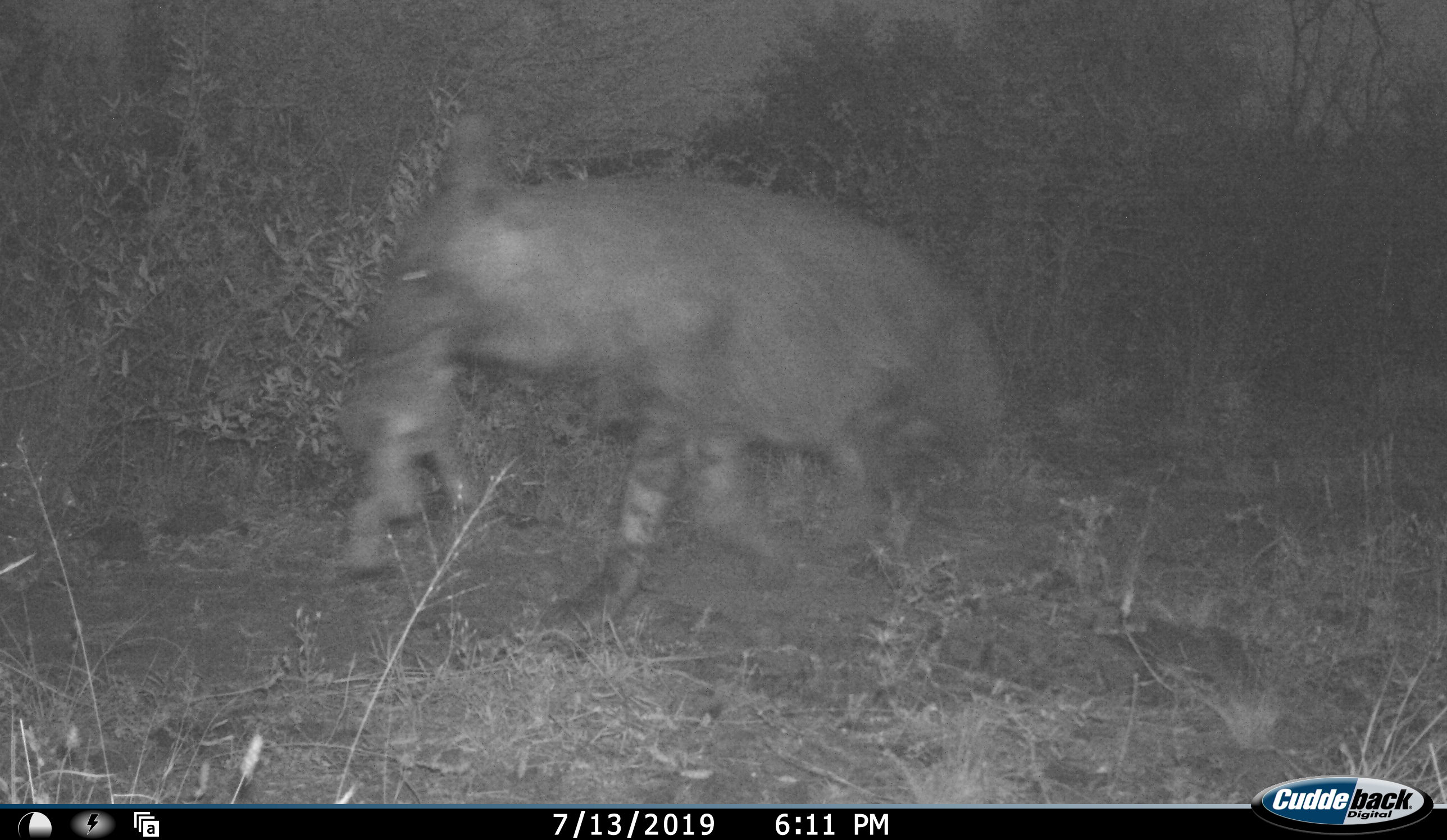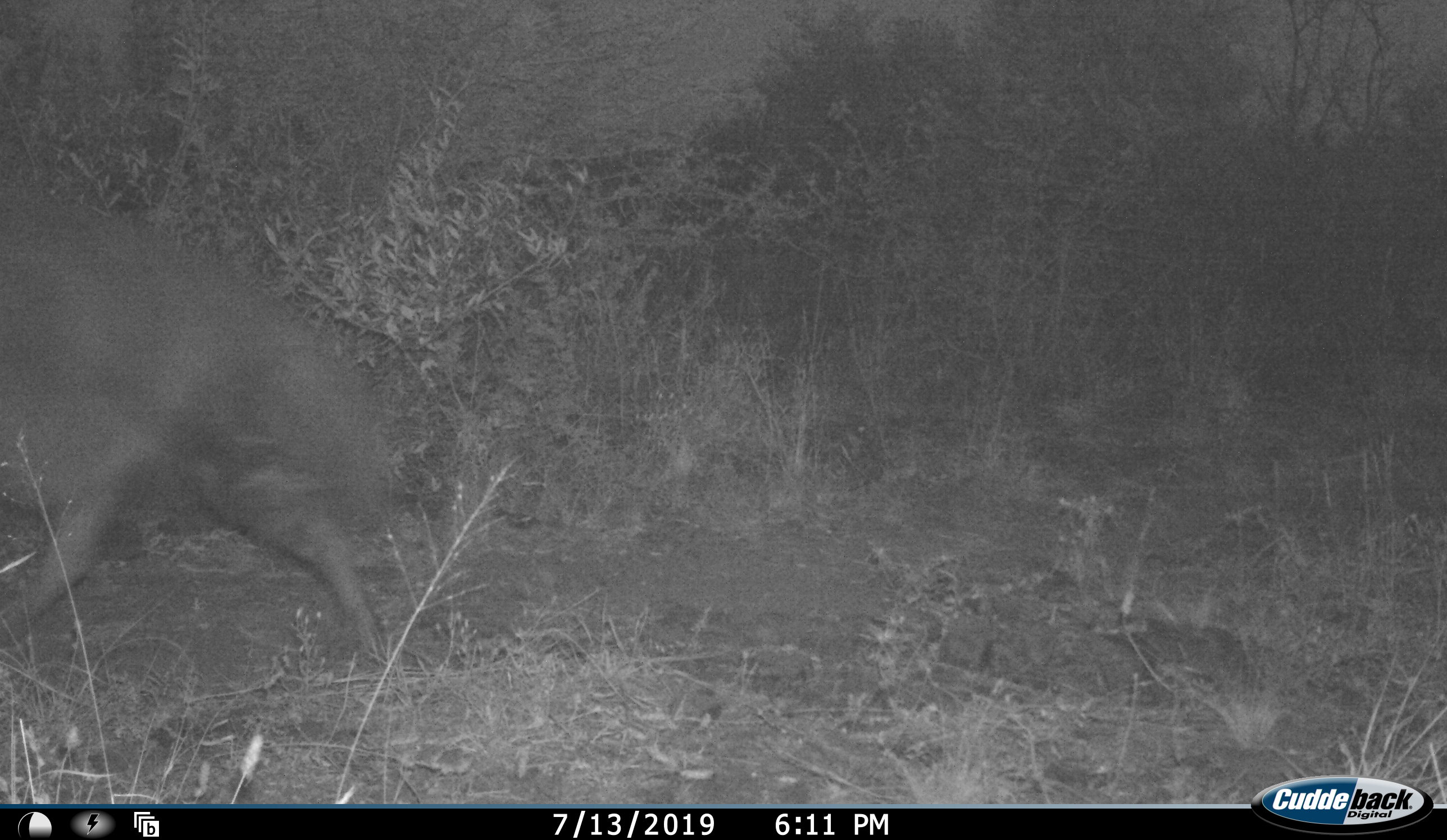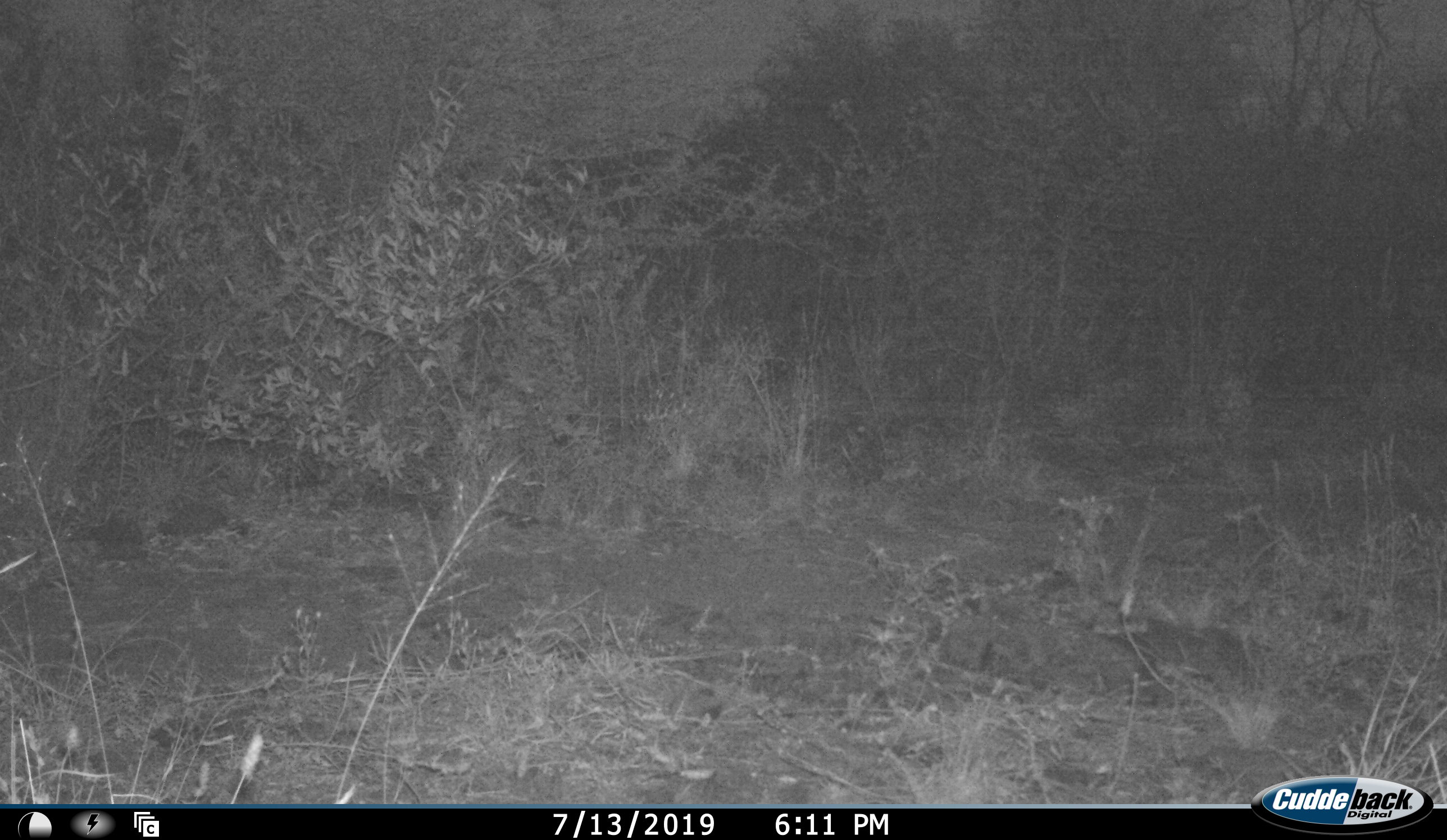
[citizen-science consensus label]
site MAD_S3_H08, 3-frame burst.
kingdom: Animalia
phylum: Chordata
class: Mammalia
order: Carnivora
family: Hyaenidae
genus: Parahyaena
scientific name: Parahyaena brunnea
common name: brown hyena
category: hyenabrown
Hyenabrown (brown hyena) (Parahyaena brunnea), count 1. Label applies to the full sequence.